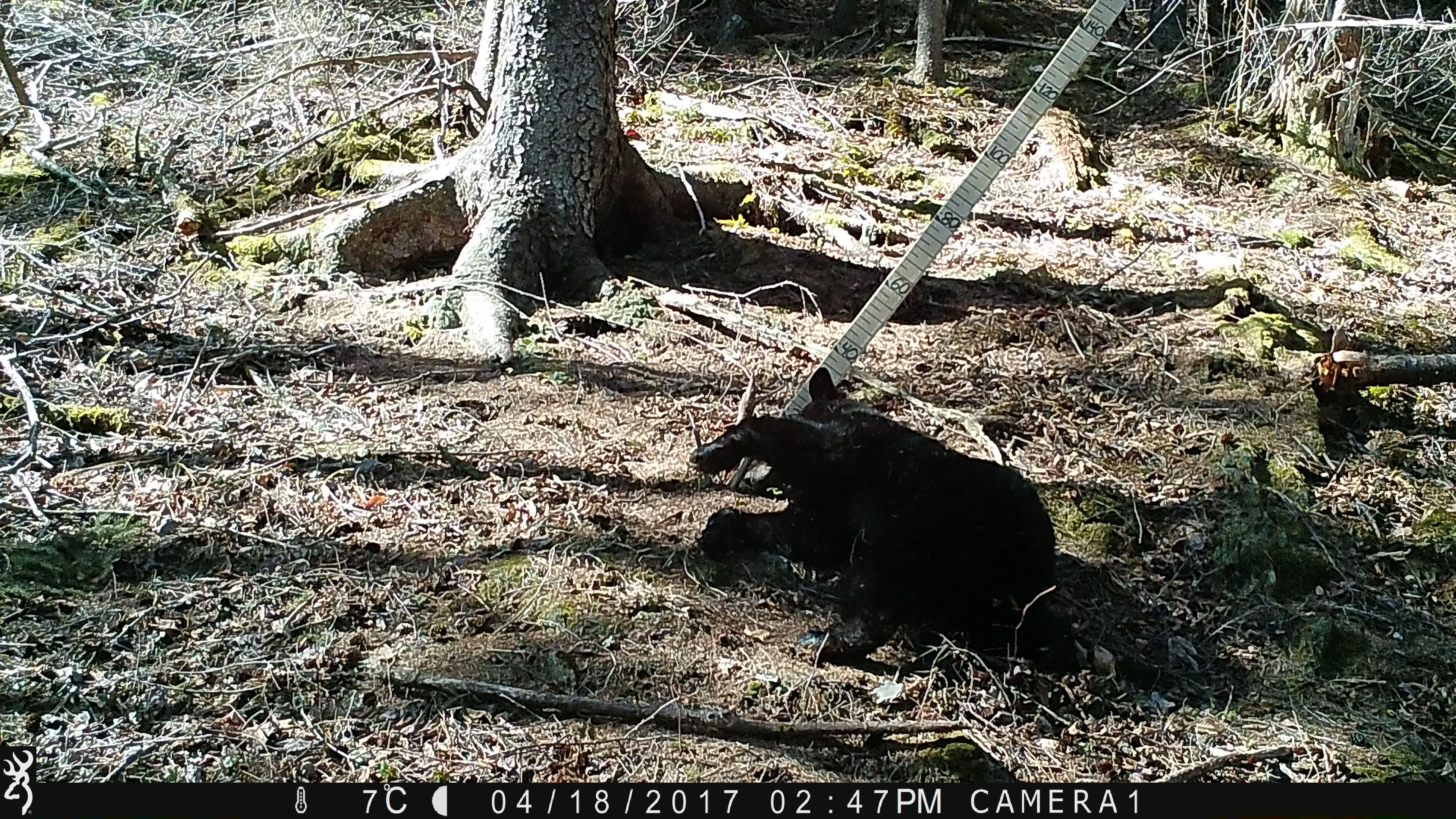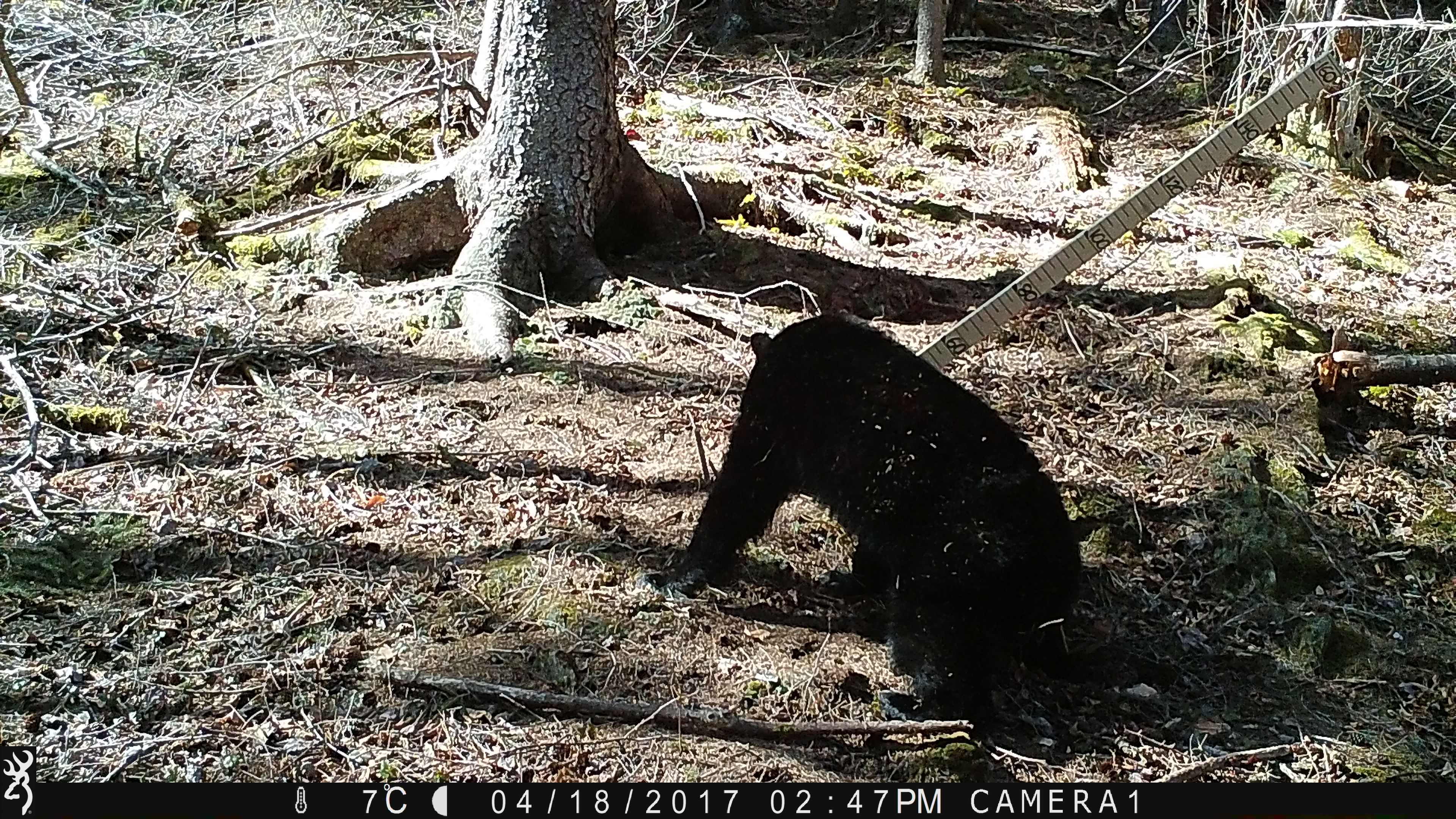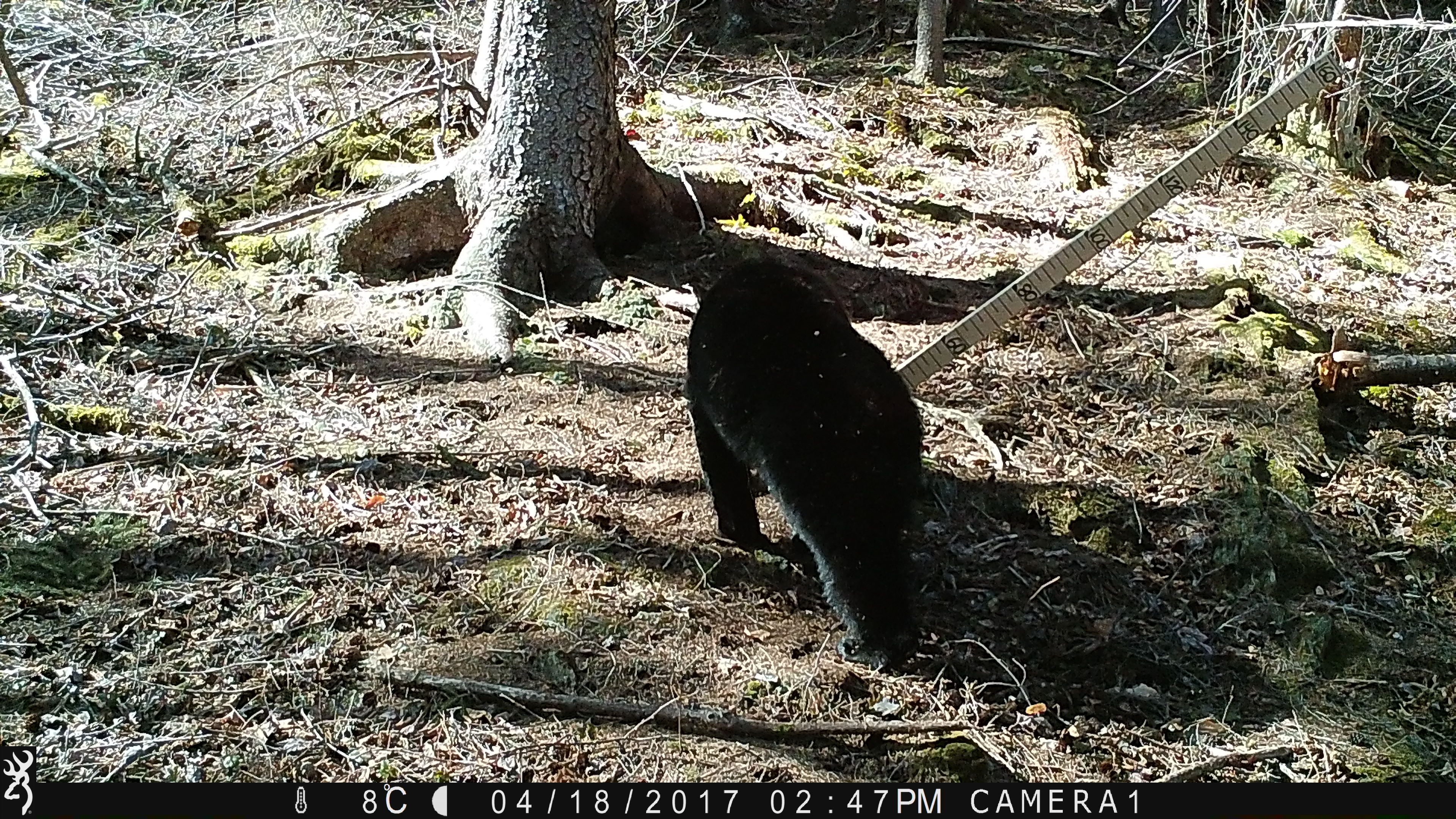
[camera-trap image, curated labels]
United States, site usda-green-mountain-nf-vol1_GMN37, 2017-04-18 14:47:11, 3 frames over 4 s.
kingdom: Animalia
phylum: Chordata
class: Mammalia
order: Carnivora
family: Ursidae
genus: Ursus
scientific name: Ursus americanus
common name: black bear